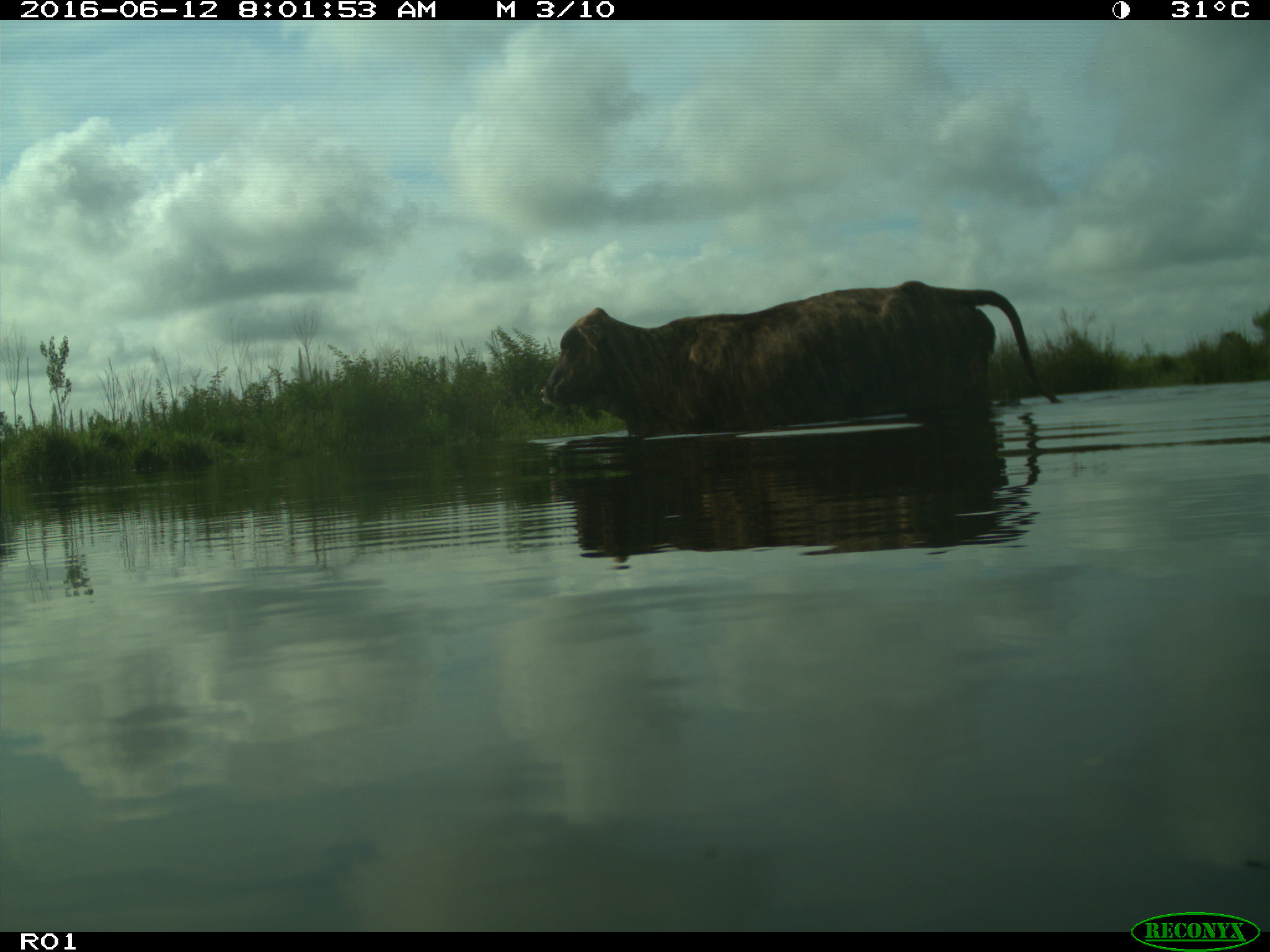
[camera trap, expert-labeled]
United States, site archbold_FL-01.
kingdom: Animalia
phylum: Chordata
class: Mammalia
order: Artiodactyla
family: Bovidae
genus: Bos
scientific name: Bos taurus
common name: domestic cow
Bos taurus (domestic cow).